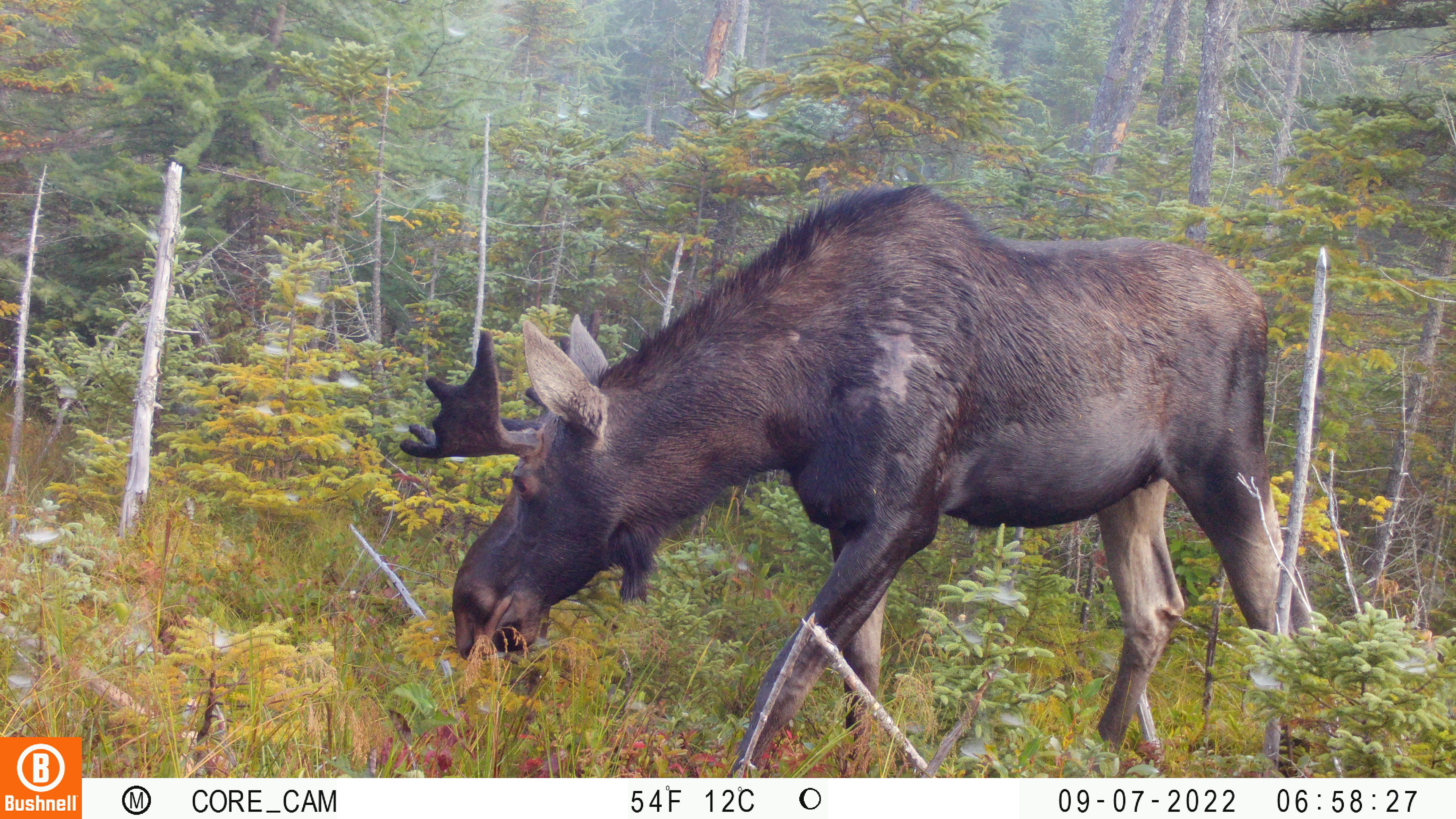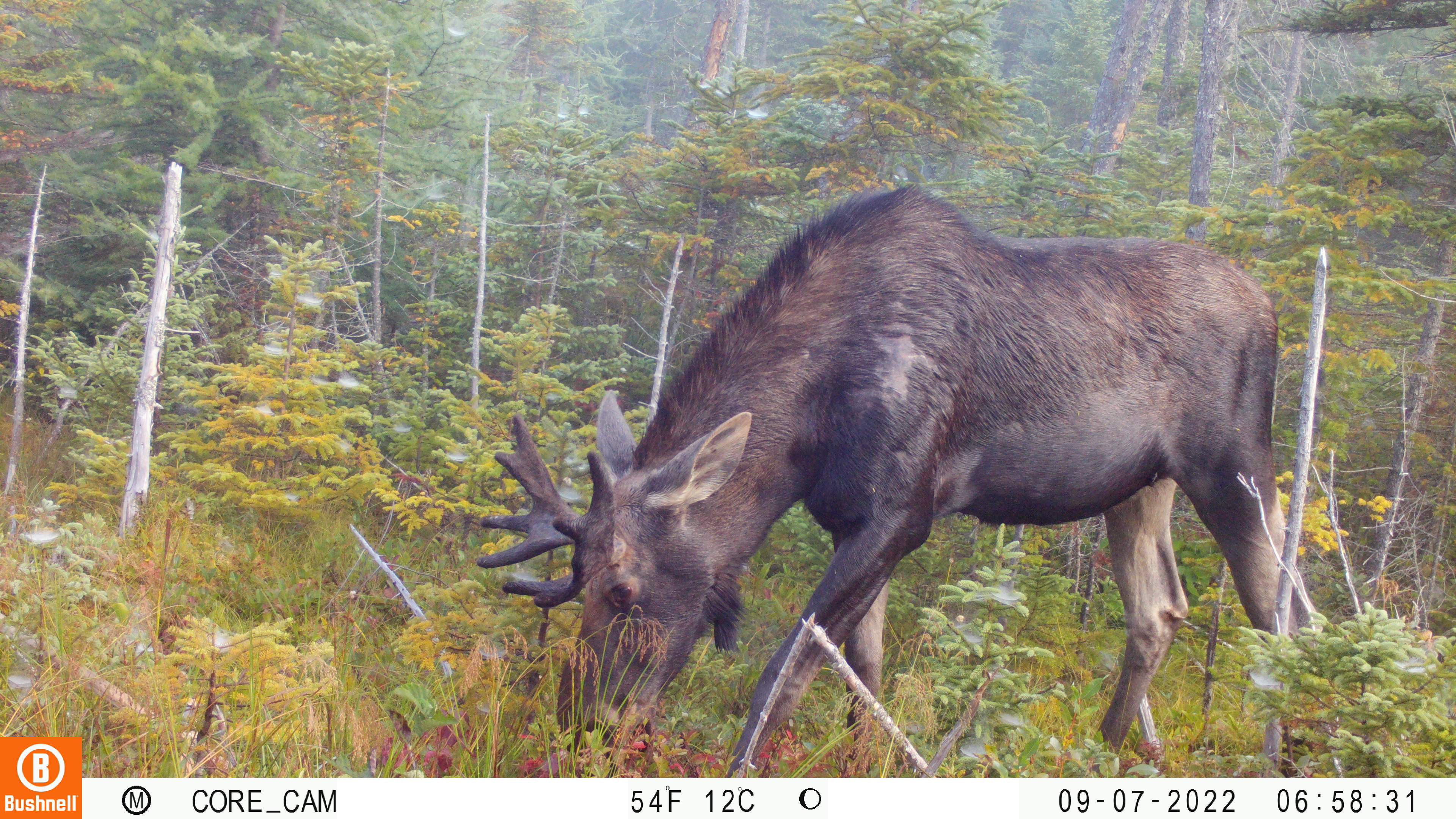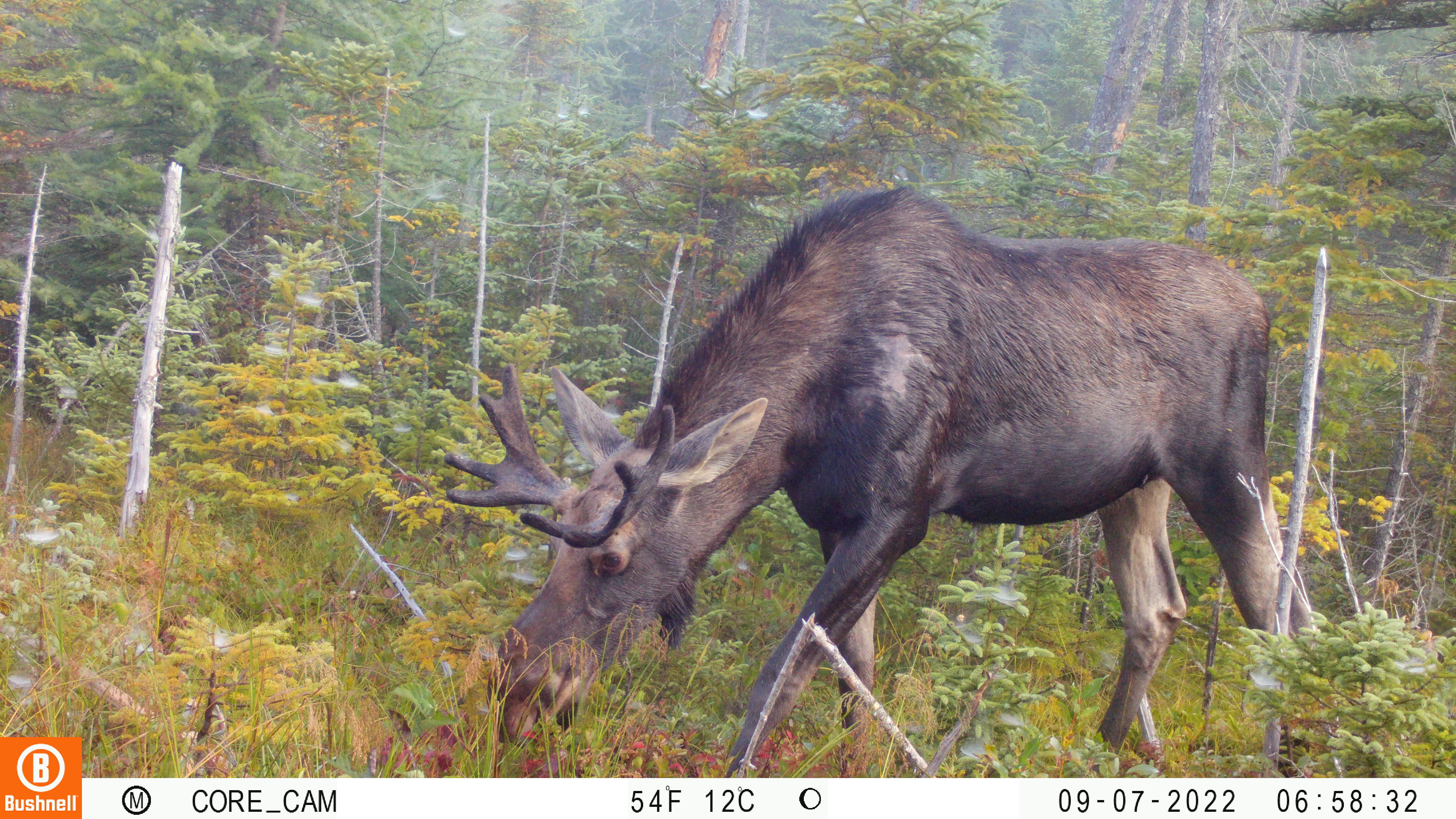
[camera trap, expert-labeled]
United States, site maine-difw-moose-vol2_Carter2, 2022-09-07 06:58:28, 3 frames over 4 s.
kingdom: Animalia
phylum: Chordata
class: Mammalia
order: Artiodactyla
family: Cervidae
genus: Alces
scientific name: Alces alces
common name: moose